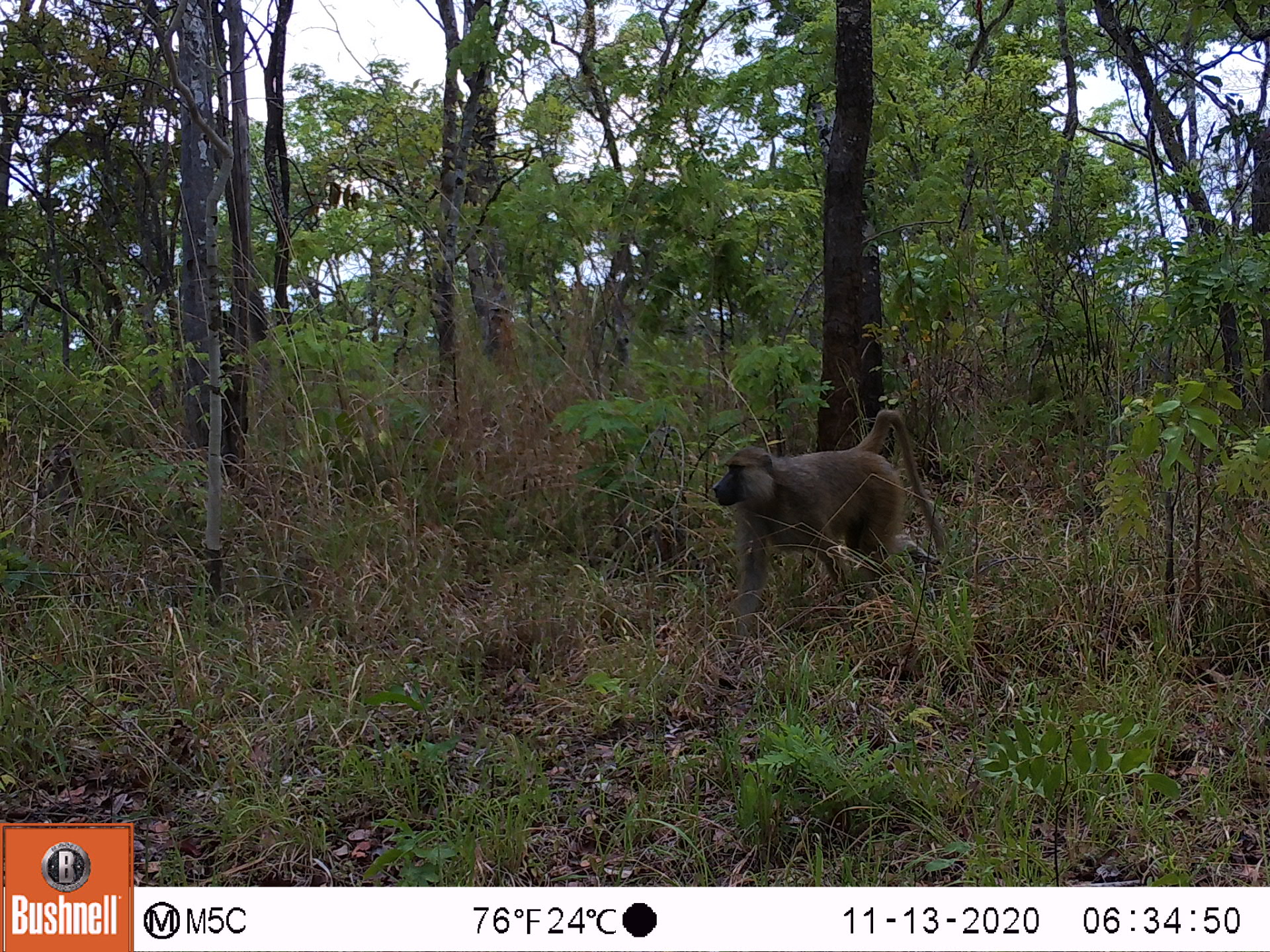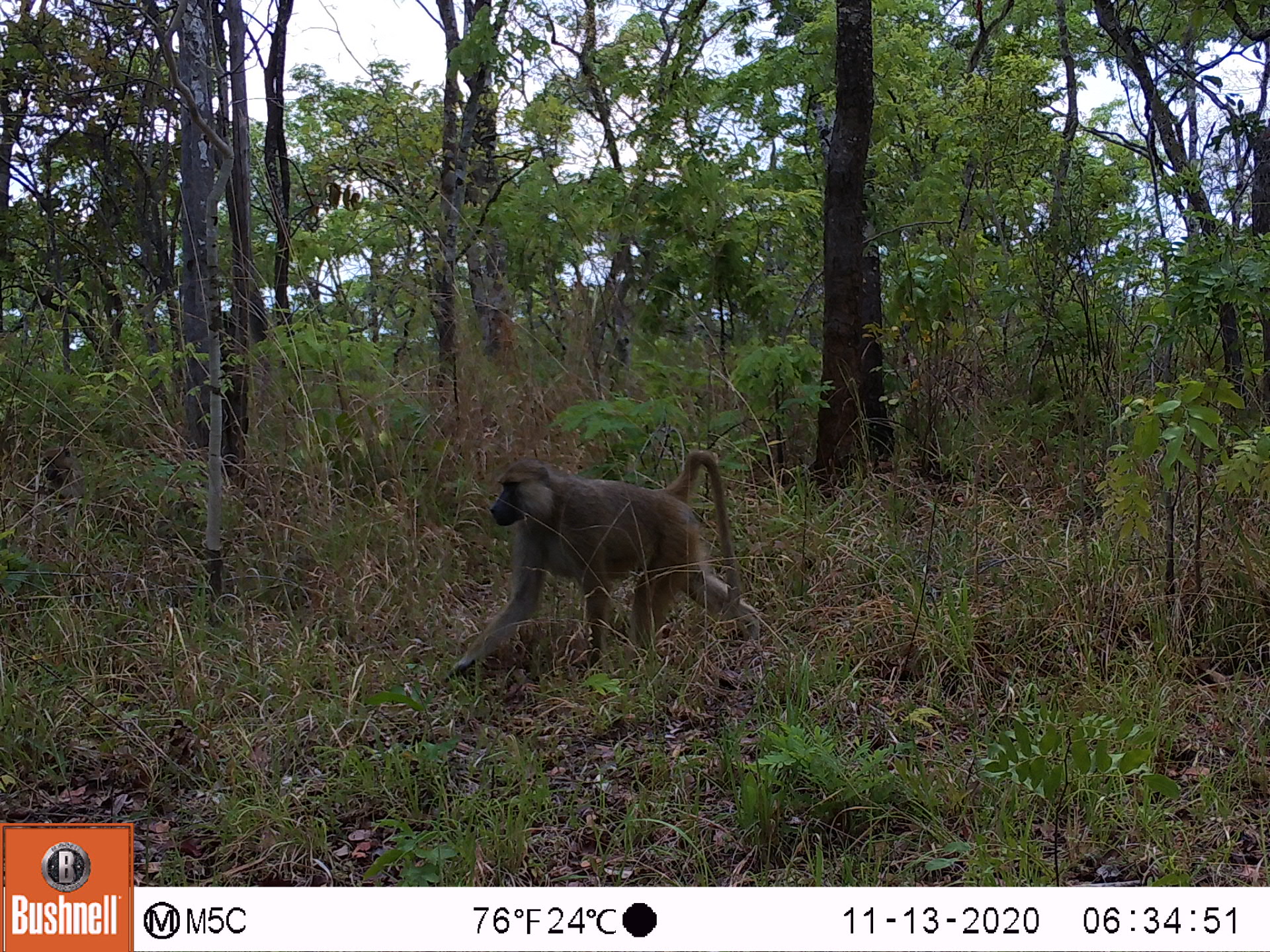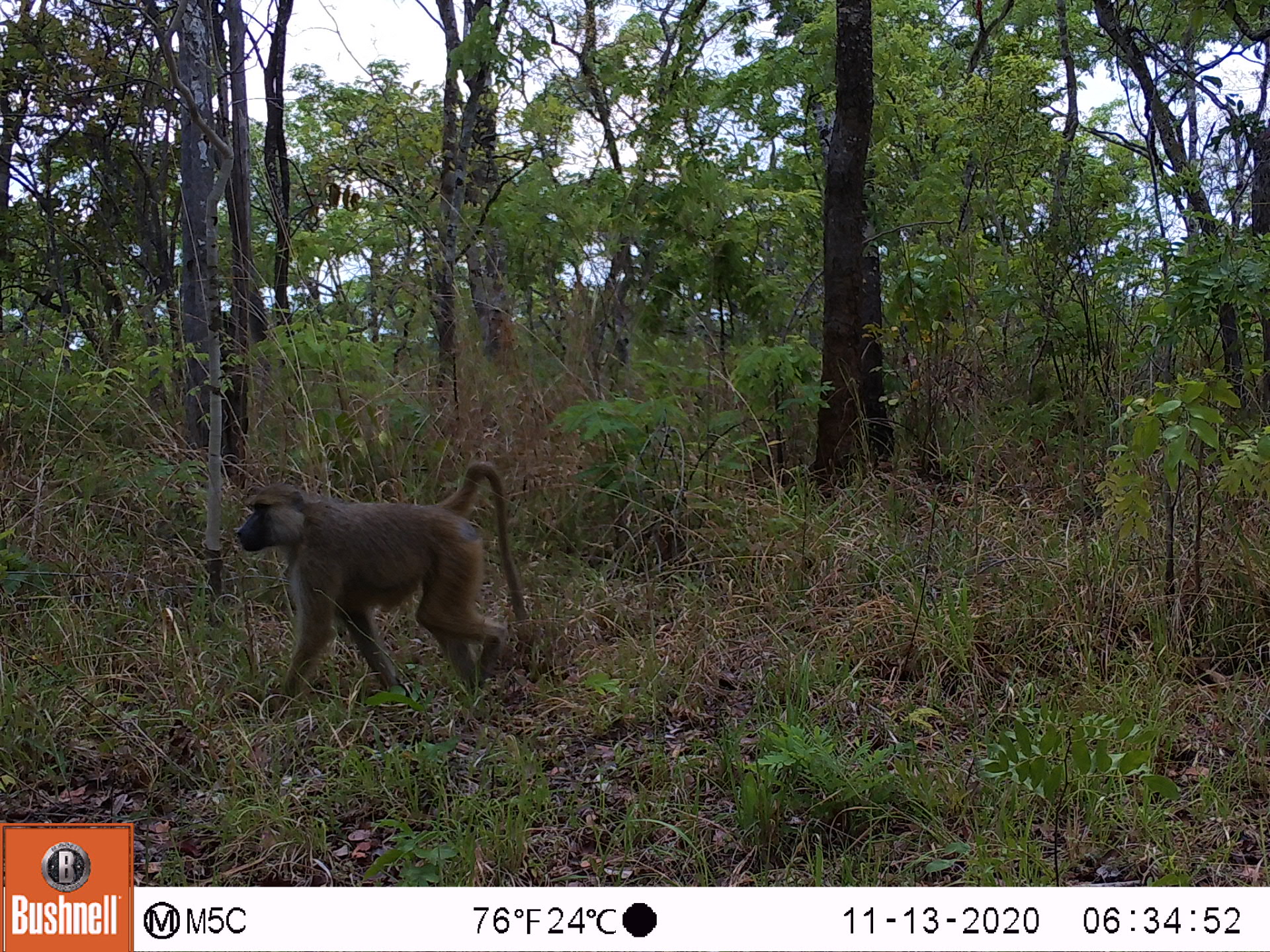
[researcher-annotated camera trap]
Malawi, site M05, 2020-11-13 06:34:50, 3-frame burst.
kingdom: Animalia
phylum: Chordata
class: Mammalia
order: Primates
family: Cercopithecidae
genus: Papio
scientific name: Papio cynocephalus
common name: yellow baboon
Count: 1.